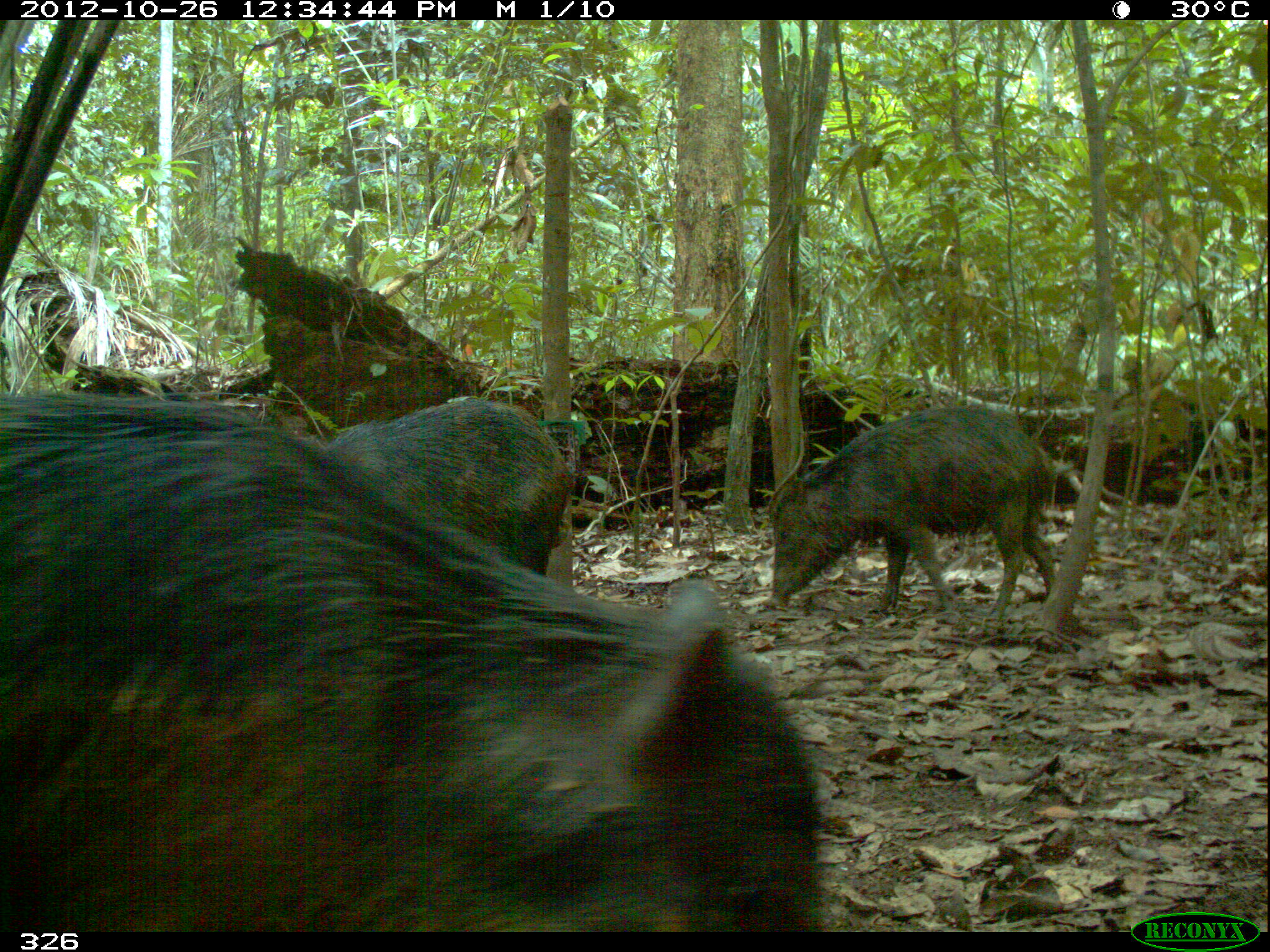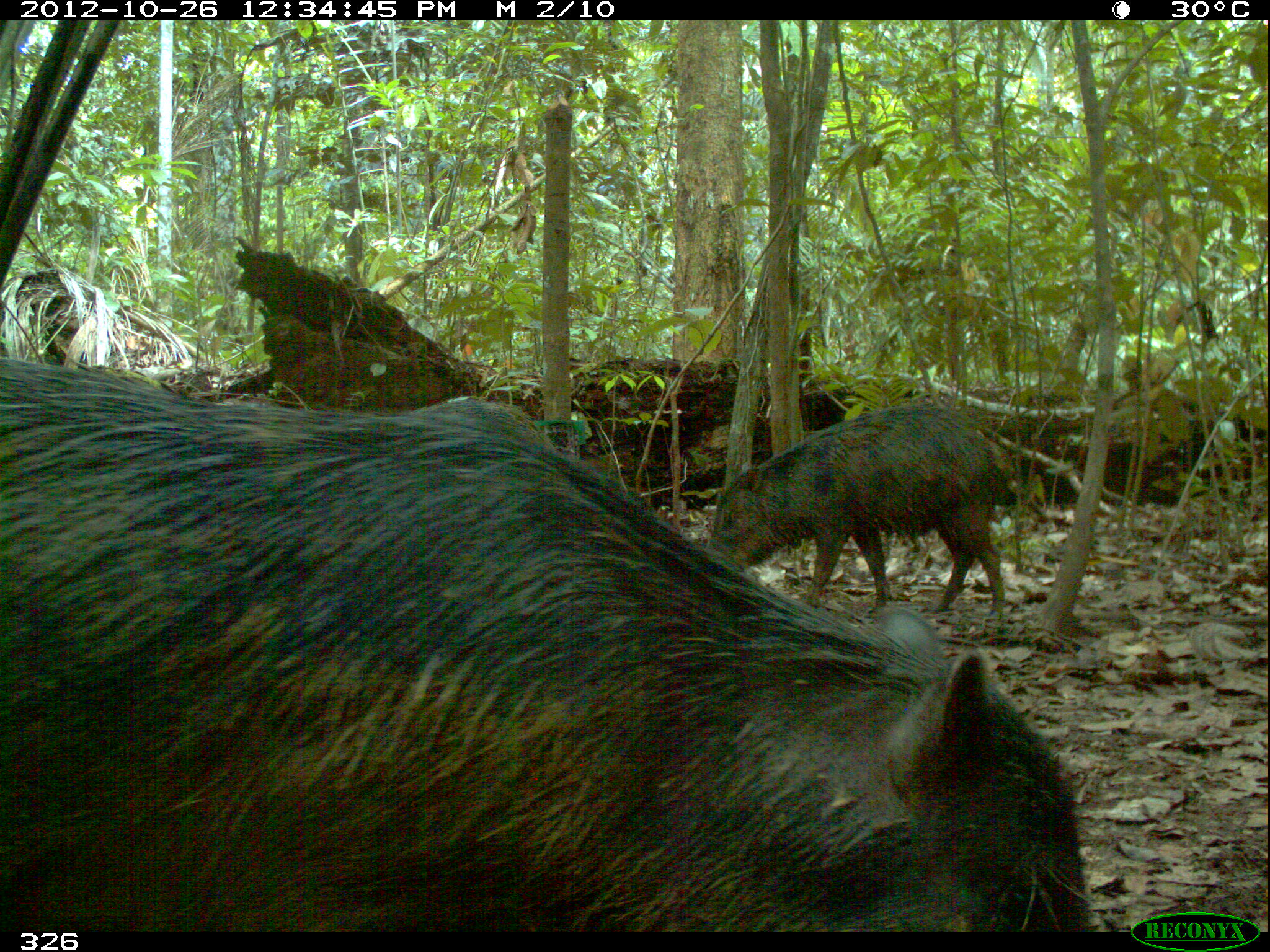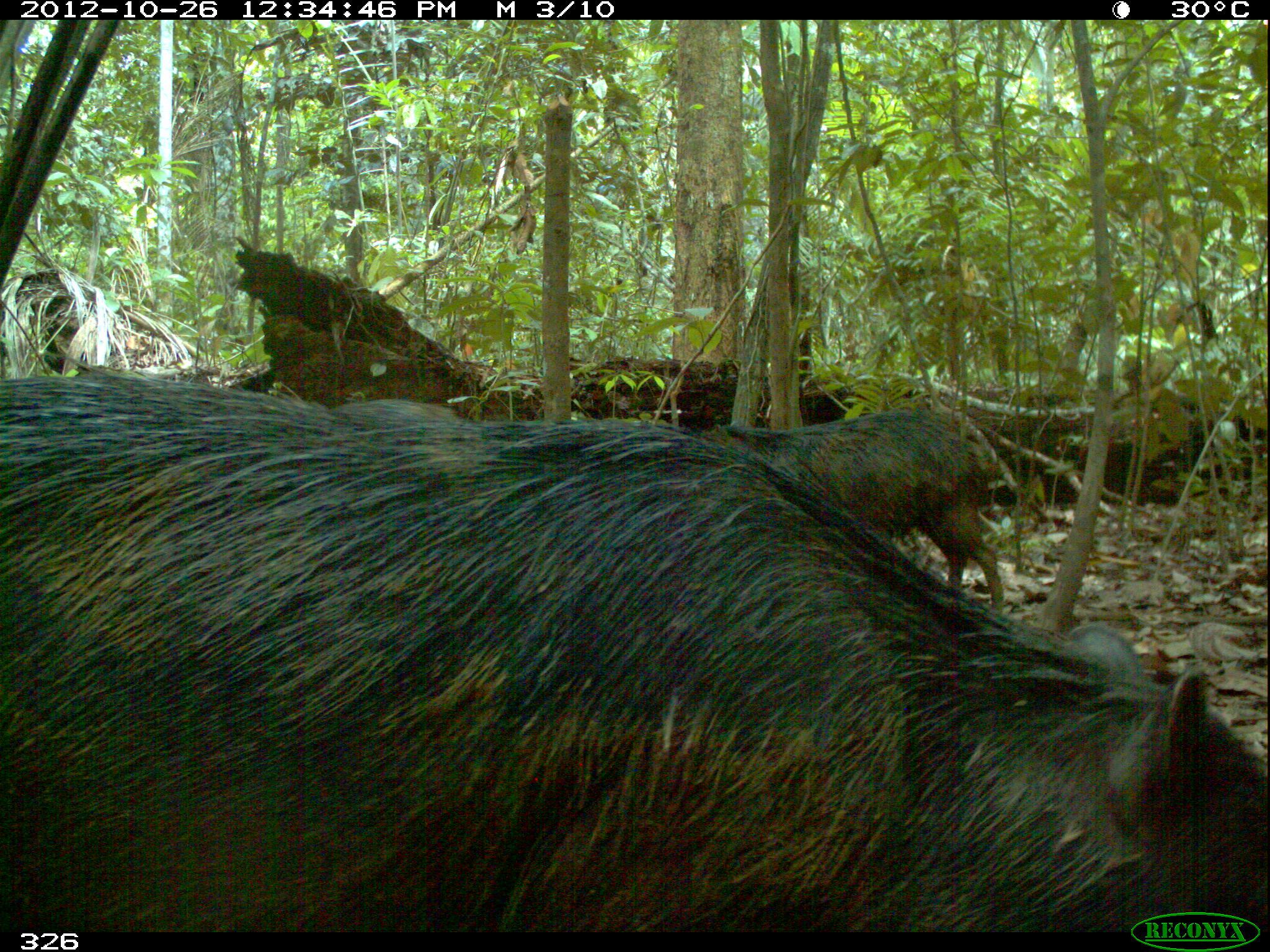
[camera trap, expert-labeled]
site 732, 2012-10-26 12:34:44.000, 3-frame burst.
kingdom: Animalia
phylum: Chordata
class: Mammalia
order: Artiodactyla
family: Tayassuidae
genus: Tayassu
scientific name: Tayassu pecari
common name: white-lipped peccary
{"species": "Tayassu pecari (white-lipped peccary)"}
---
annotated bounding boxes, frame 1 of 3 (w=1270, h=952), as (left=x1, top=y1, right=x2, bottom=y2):
tayassu pecari: (left=0, top=392, right=822, bottom=930); (left=760, top=402, right=1060, bottom=624); (left=324, top=397, right=570, bottom=576)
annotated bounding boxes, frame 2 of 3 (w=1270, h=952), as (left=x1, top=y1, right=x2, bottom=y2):
tayassu pecari: (left=0, top=362, right=1088, bottom=931); (left=702, top=401, right=1013, bottom=630)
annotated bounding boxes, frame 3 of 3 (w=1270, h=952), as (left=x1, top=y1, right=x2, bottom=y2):
tayassu pecari: (left=1, top=363, right=1267, bottom=932); (left=719, top=406, right=1010, bottom=621)